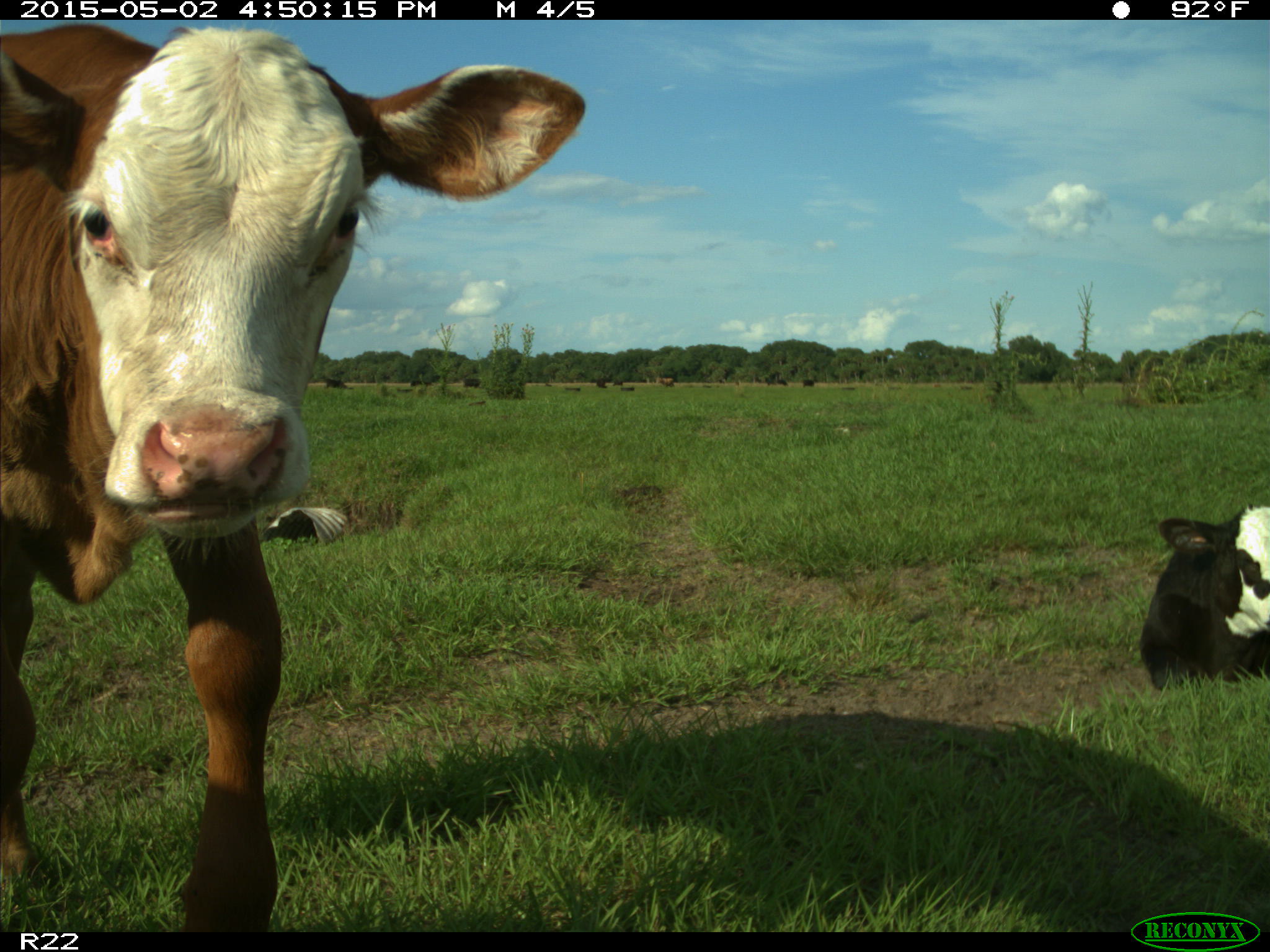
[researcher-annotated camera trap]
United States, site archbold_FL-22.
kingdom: Animalia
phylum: Chordata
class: Mammalia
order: Artiodactyla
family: Bovidae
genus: Bos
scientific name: Bos taurus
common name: domestic cow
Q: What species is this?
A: Bos taurus (domestic cow).